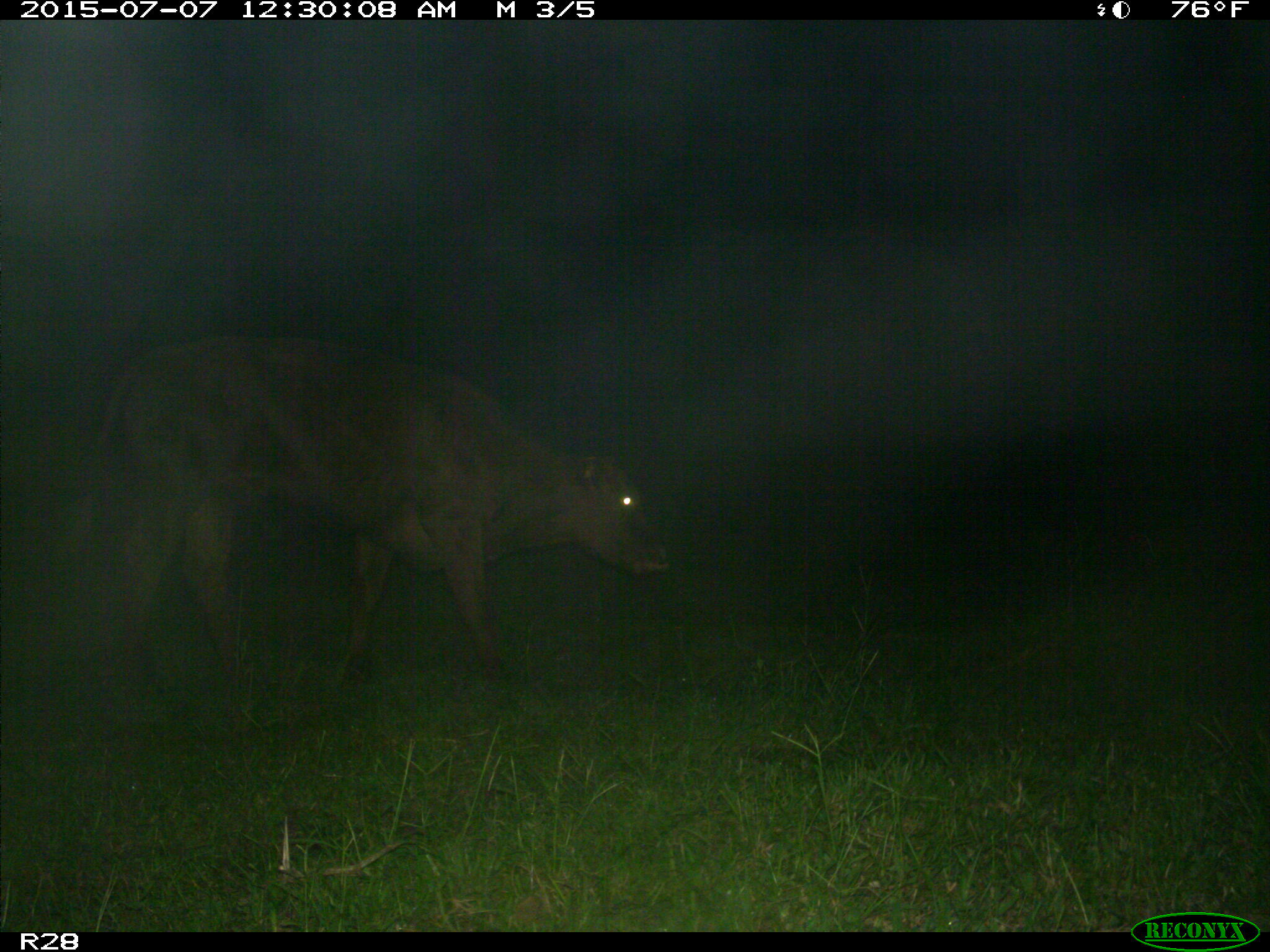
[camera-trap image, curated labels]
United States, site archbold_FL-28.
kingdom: Animalia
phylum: Chordata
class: Mammalia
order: Artiodactyla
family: Bovidae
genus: Bos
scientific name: Bos taurus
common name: domestic cow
Bos taurus (domestic cow).